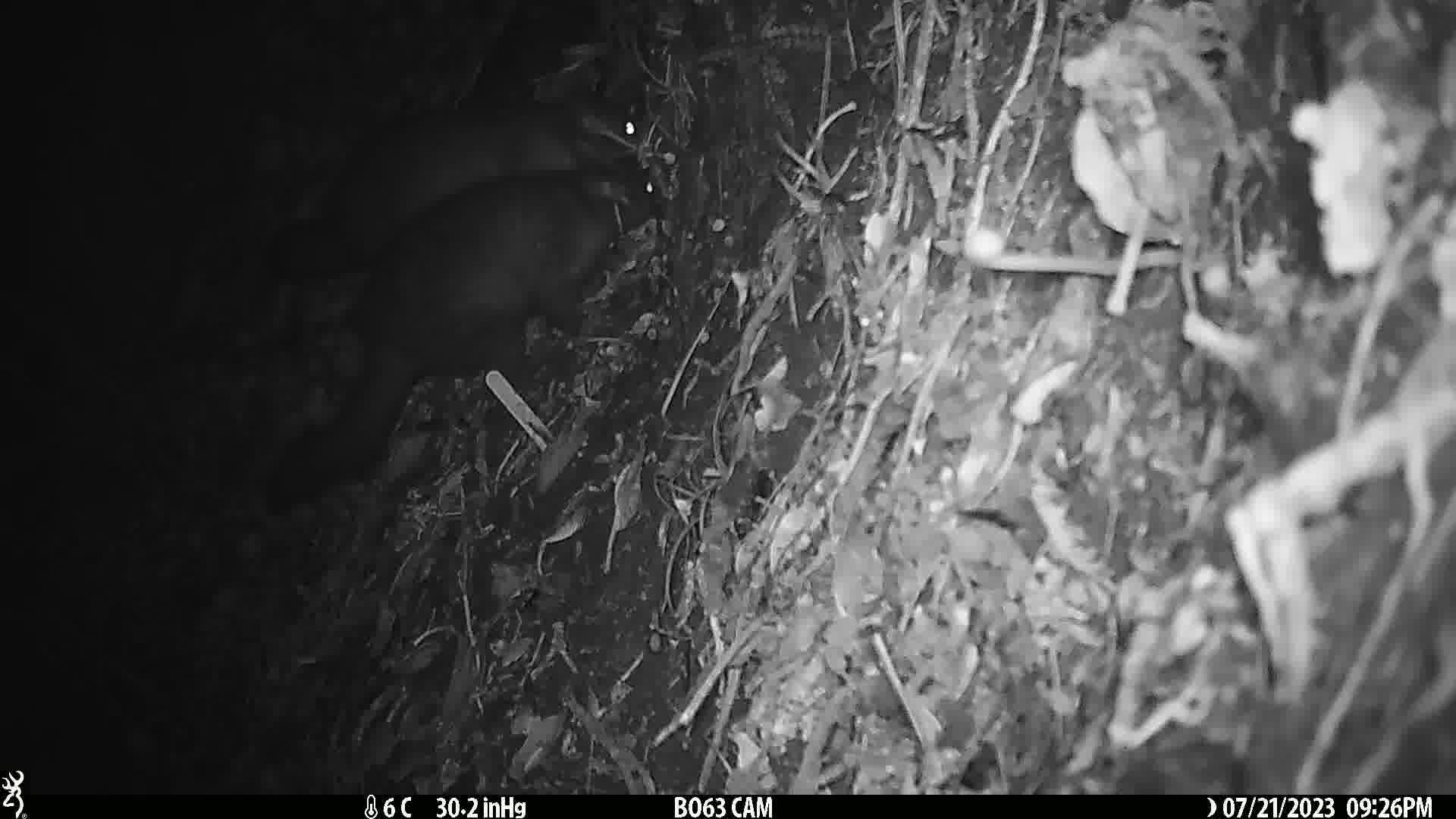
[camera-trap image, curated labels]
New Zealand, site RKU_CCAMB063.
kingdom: Animalia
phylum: Chordata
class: Mammalia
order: Diprotodontia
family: Phalangeridae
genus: Trichosurus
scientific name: Trichosurus vulpecula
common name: common brushtail possum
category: possum